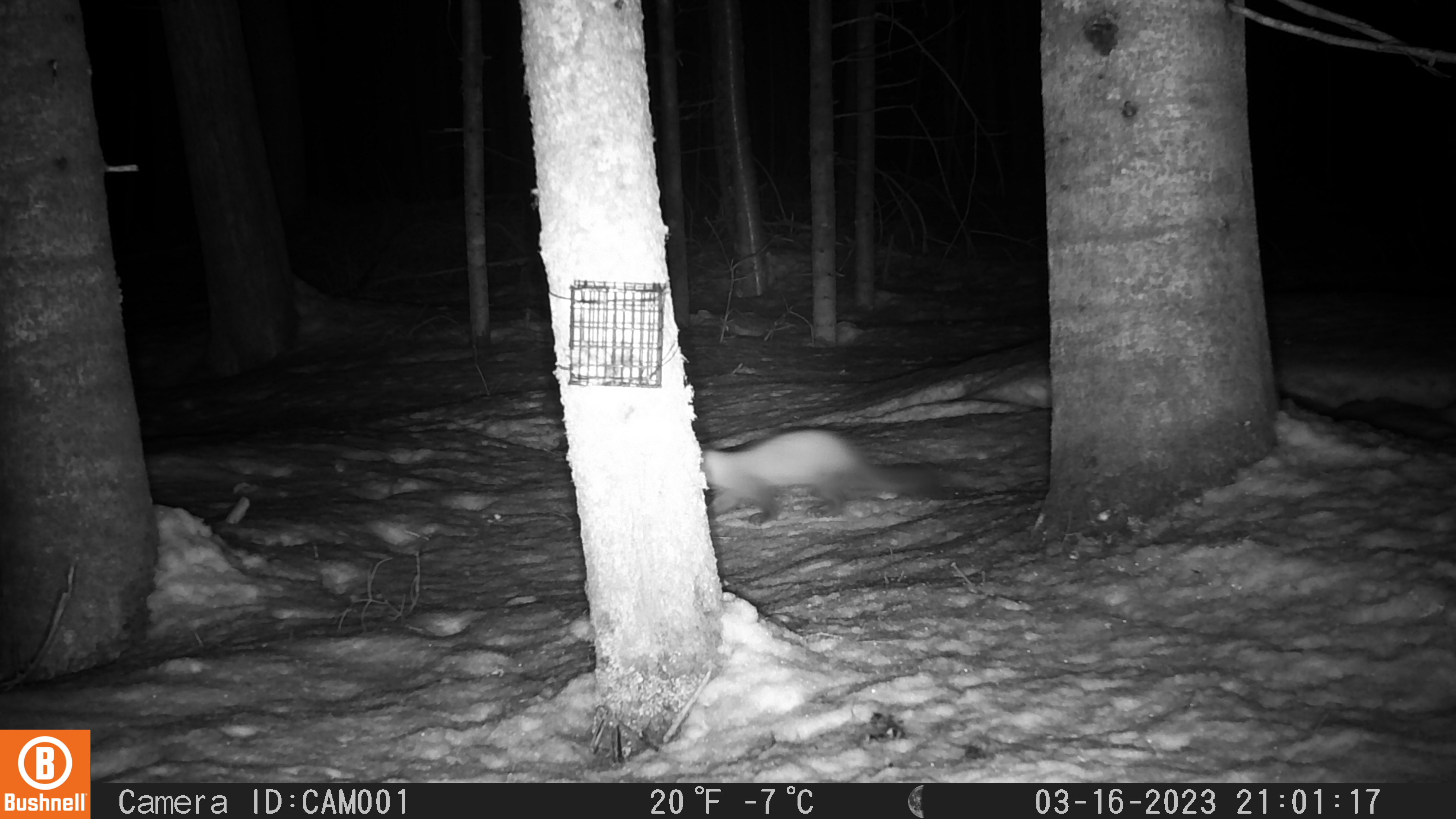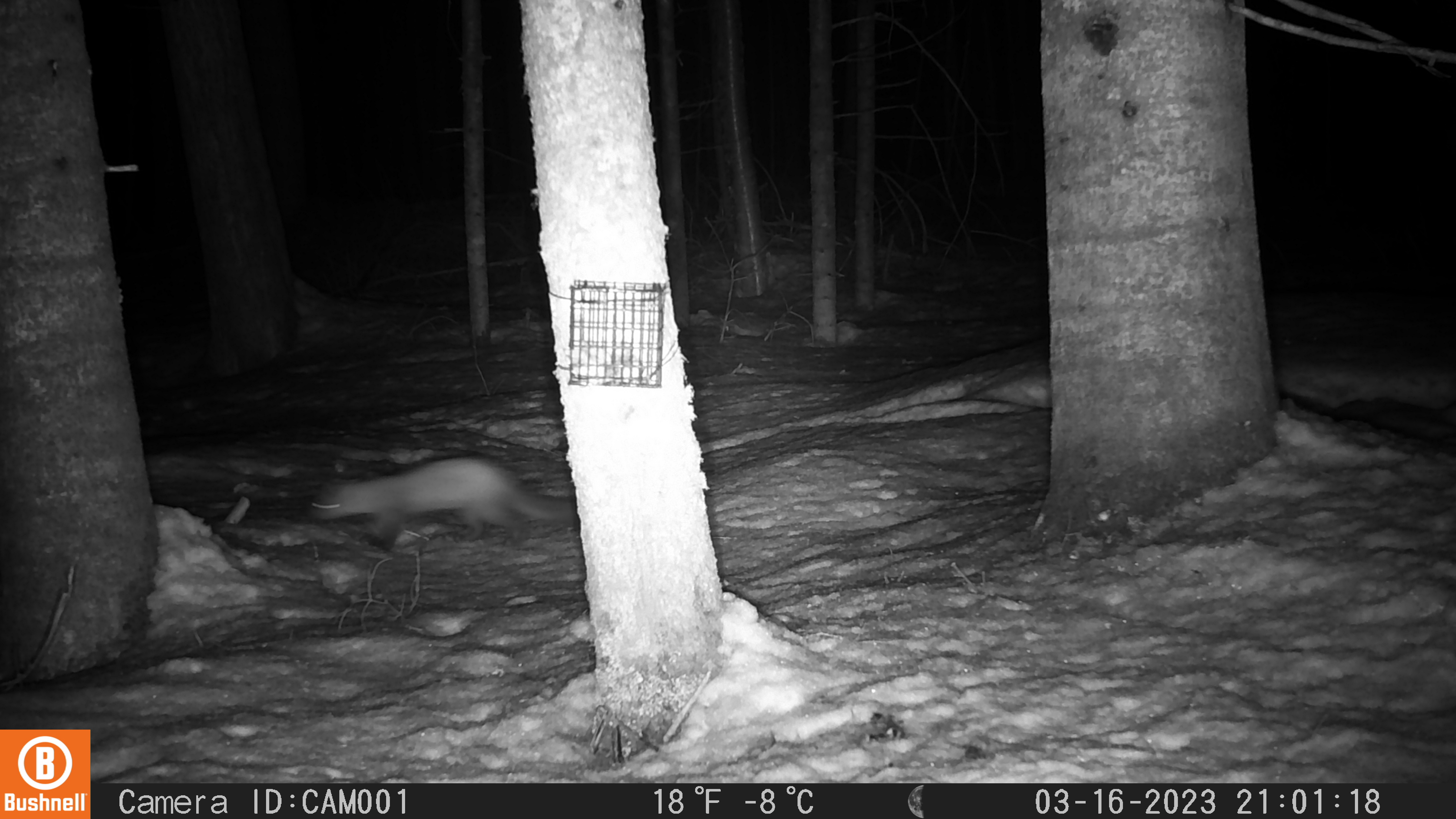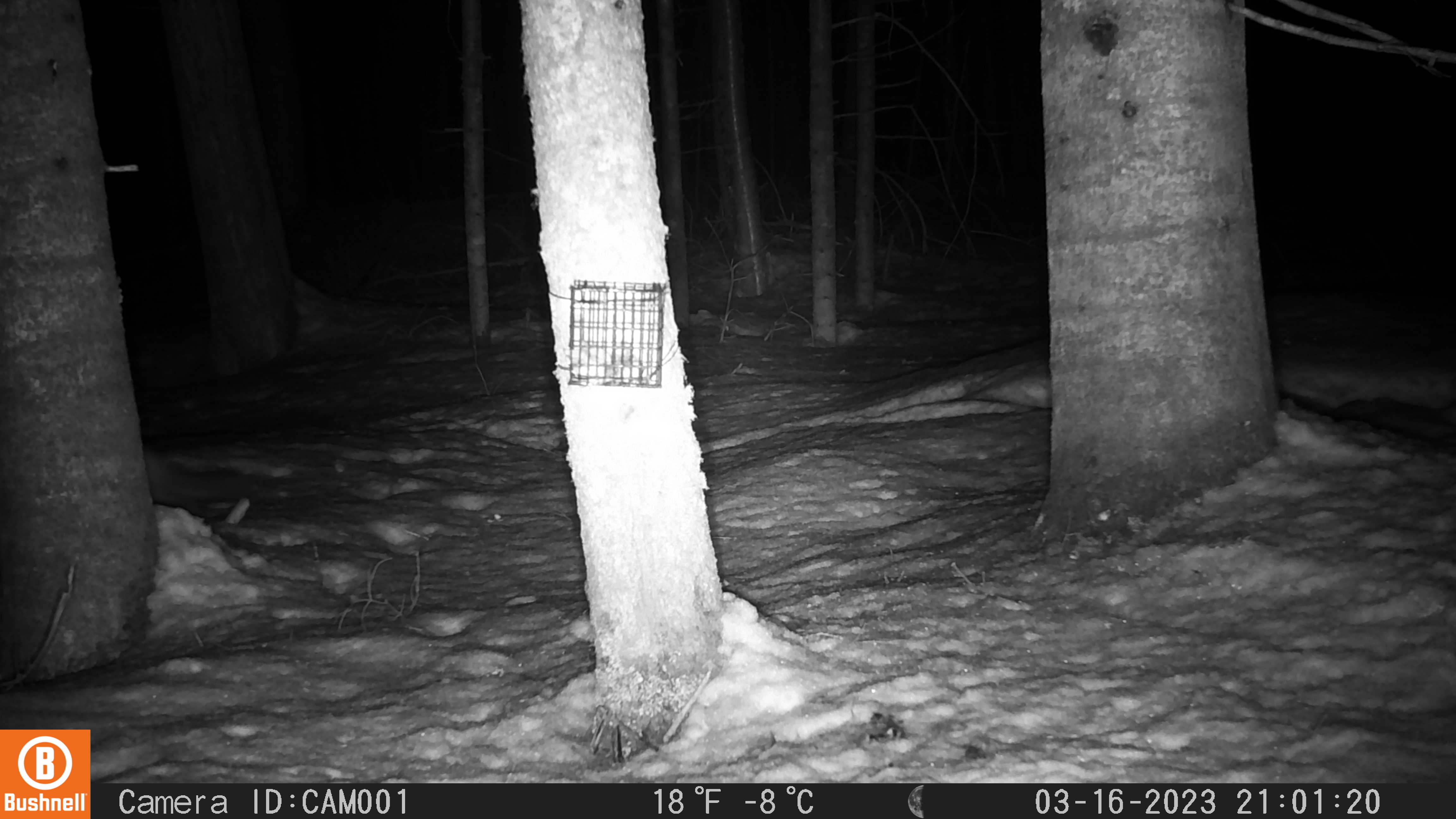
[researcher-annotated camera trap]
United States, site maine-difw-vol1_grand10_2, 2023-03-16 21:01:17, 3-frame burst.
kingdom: Animalia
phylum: Chordata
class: Mammalia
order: Carnivora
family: Mustelidae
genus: Martes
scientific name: Martes americana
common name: american marten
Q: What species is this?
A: American marten (Martes americana).